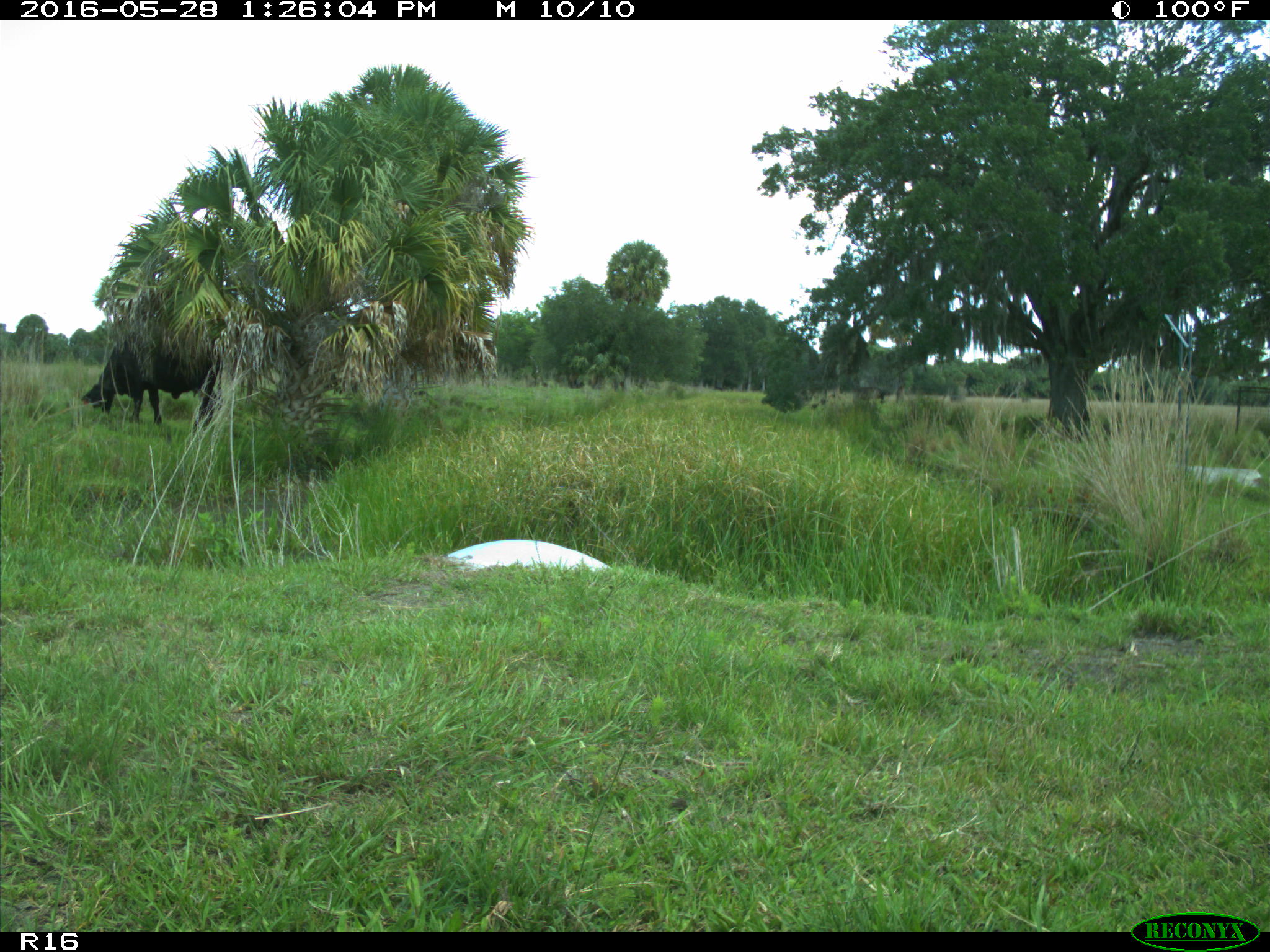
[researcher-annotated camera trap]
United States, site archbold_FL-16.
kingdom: Animalia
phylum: Chordata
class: Mammalia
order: Artiodactyla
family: Bovidae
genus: Bos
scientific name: Bos taurus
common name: domestic cow